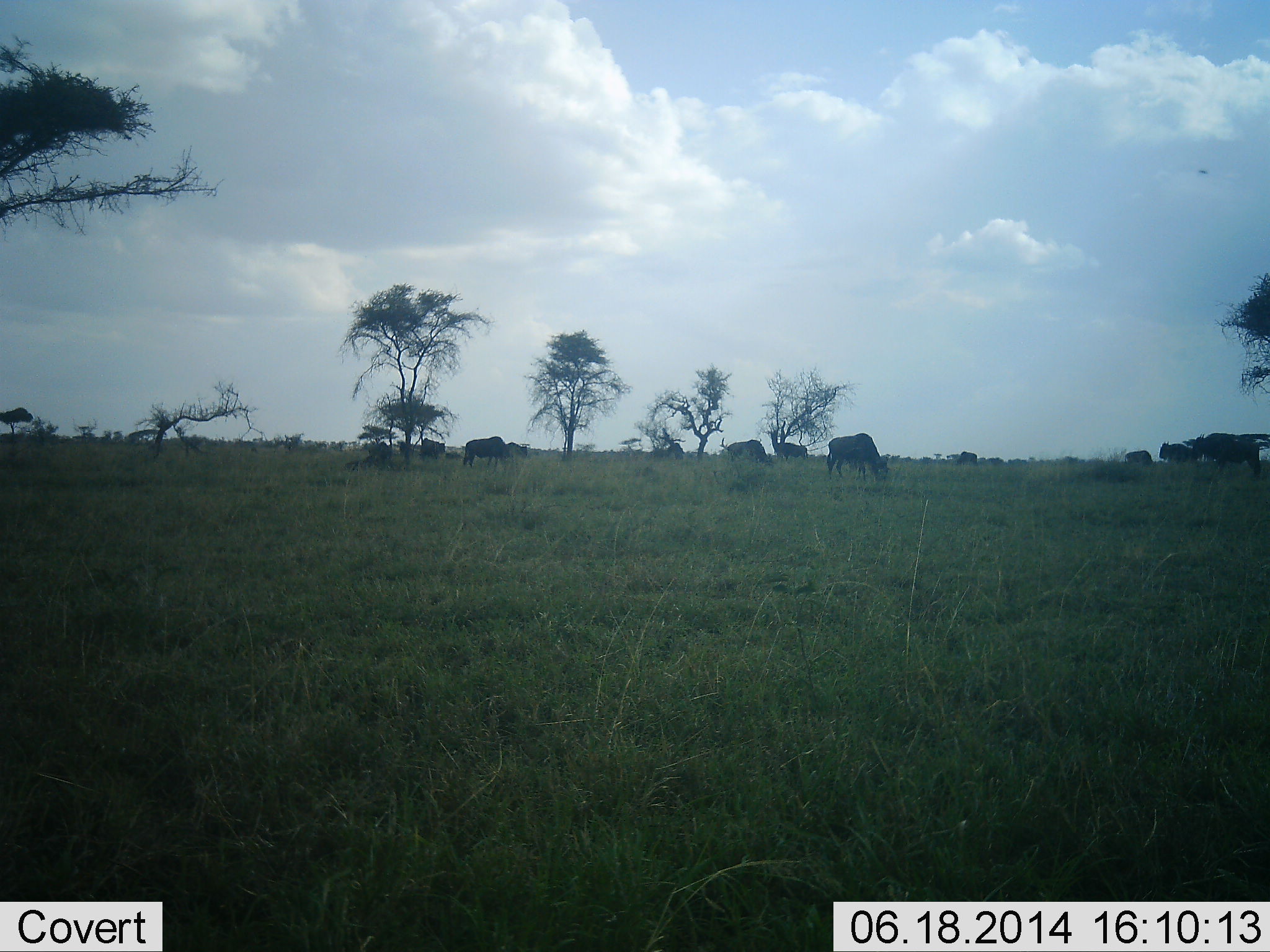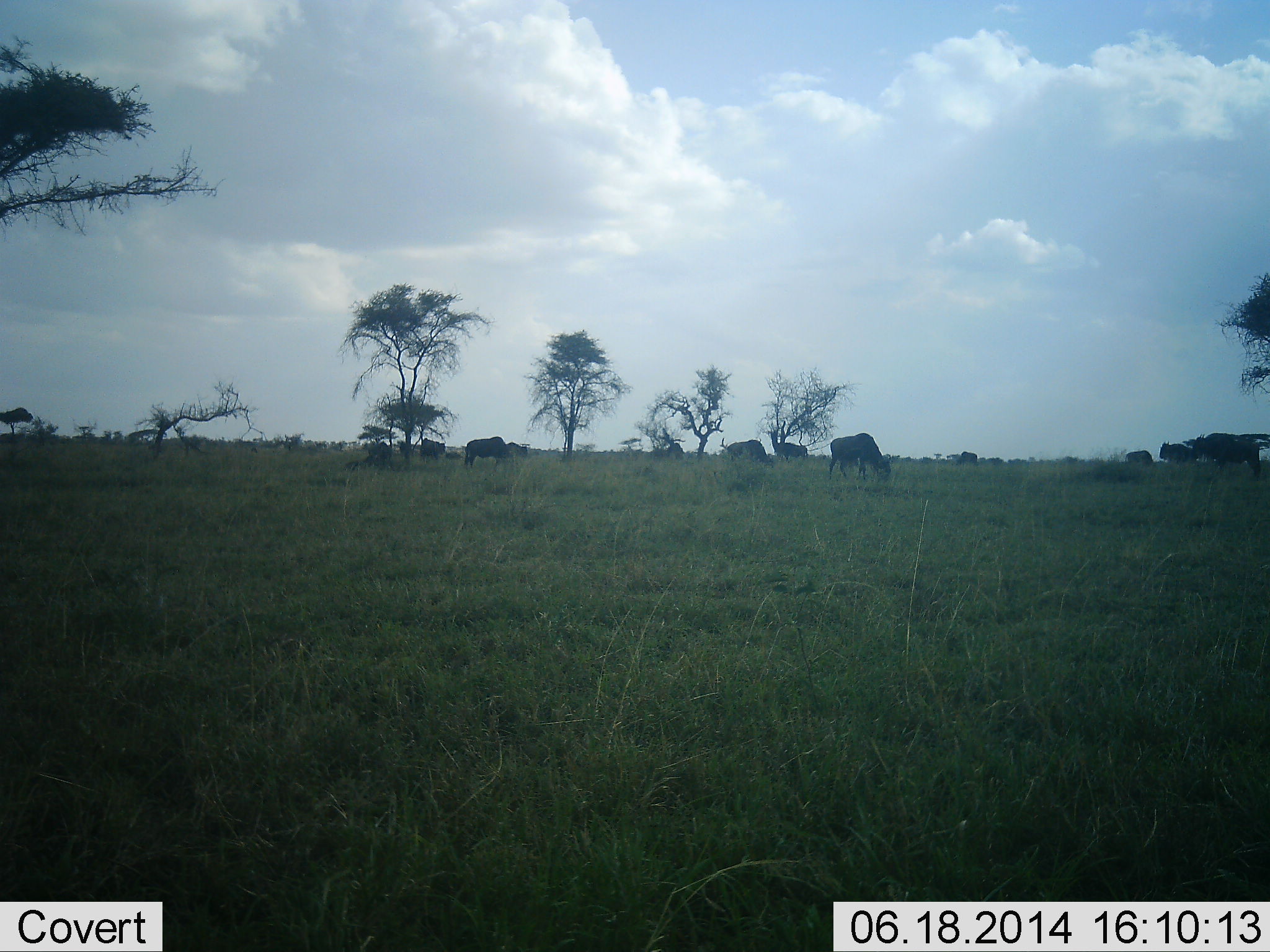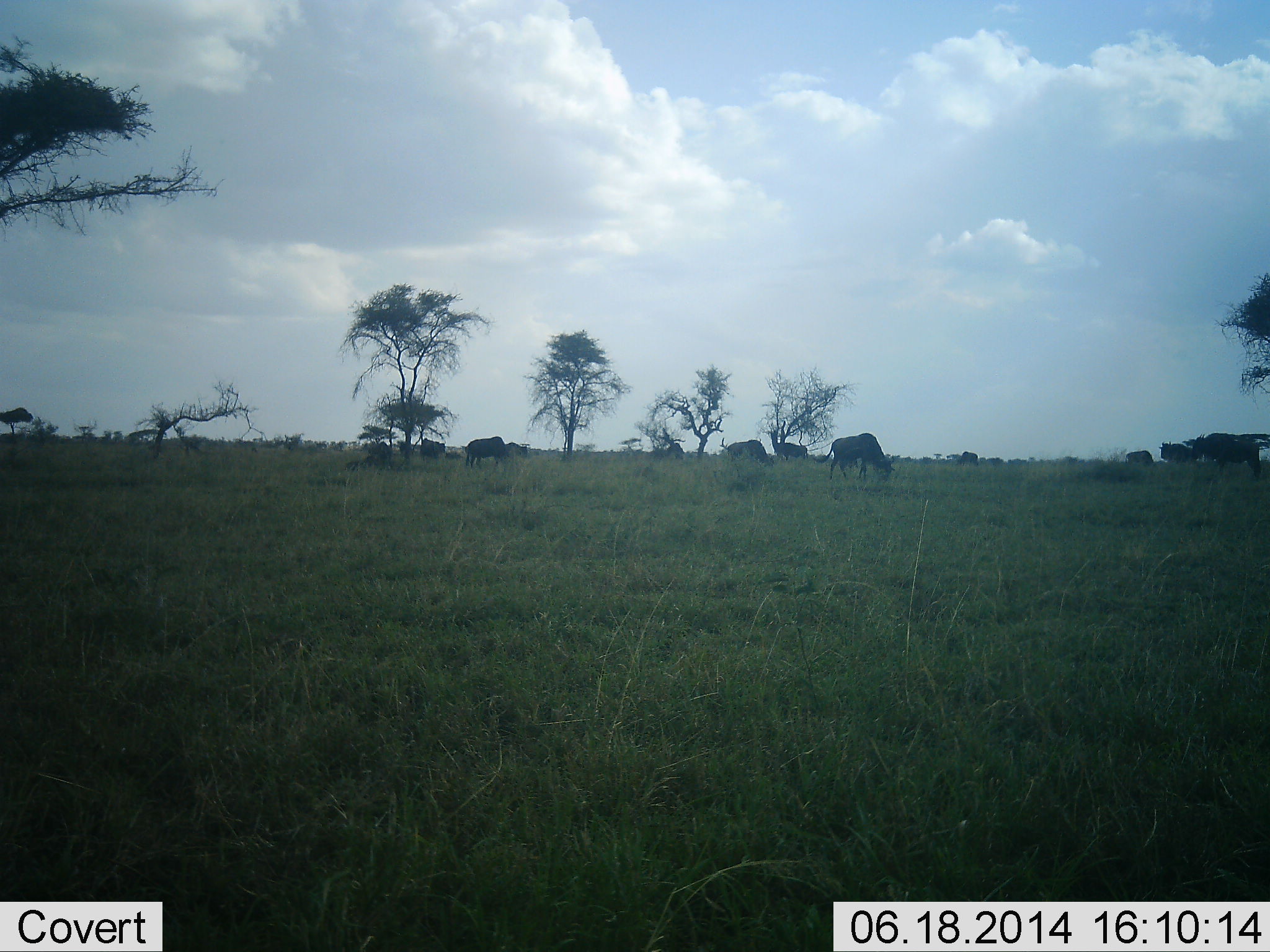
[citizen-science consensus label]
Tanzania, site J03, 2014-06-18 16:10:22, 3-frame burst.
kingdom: Animalia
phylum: Chordata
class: Mammalia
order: Artiodactyla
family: Bovidae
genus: Connochaetes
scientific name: Connochaetes taurinus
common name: blue wildebeest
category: wildebeest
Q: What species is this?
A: Wildebeest (blue wildebeest) (Connochaetes taurinus).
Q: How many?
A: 11-50.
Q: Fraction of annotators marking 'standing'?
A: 40%.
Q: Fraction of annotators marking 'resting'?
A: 10%.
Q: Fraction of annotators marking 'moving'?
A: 40%.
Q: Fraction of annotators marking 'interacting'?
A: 0%.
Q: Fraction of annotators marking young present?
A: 0%.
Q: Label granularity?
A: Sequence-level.